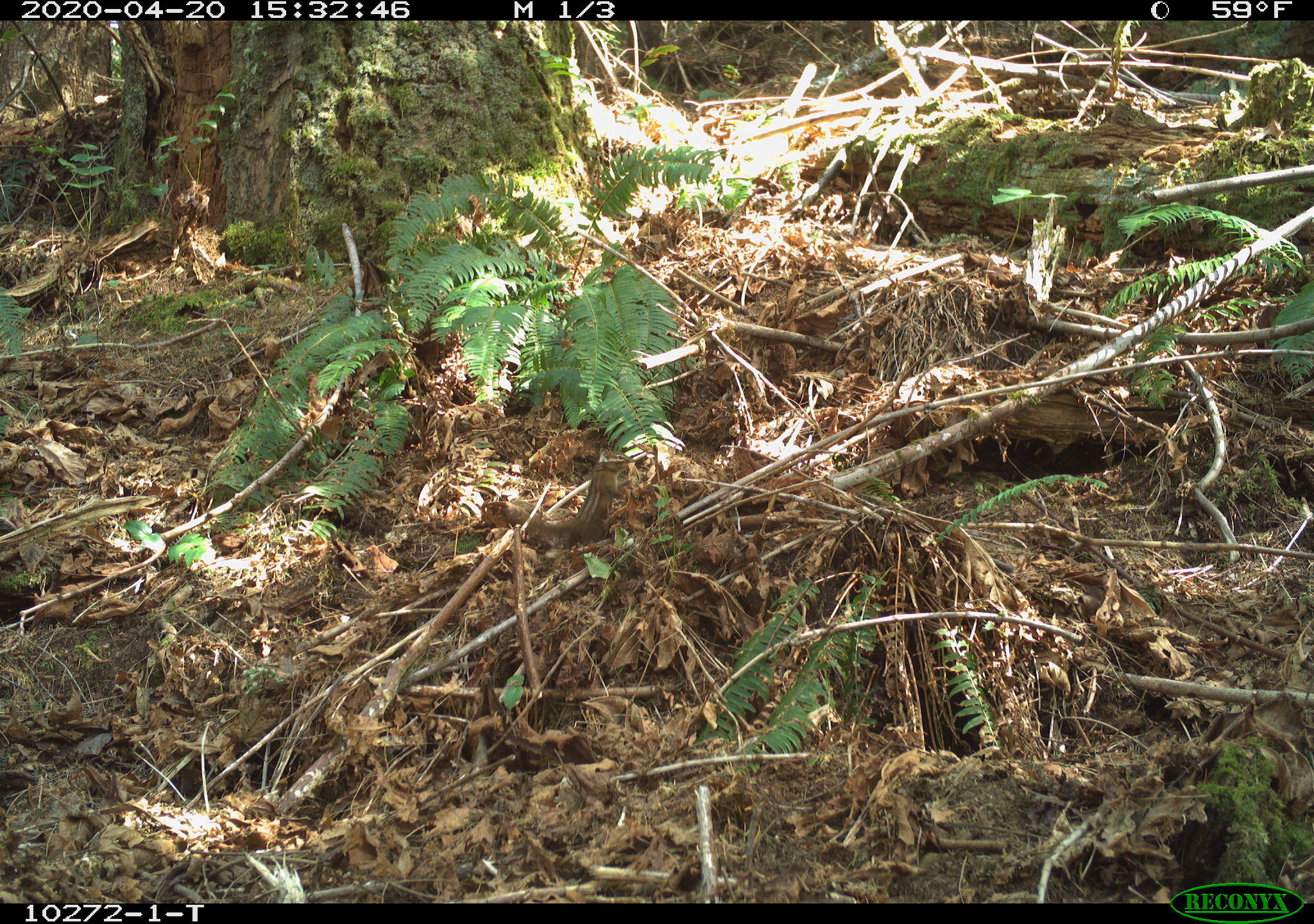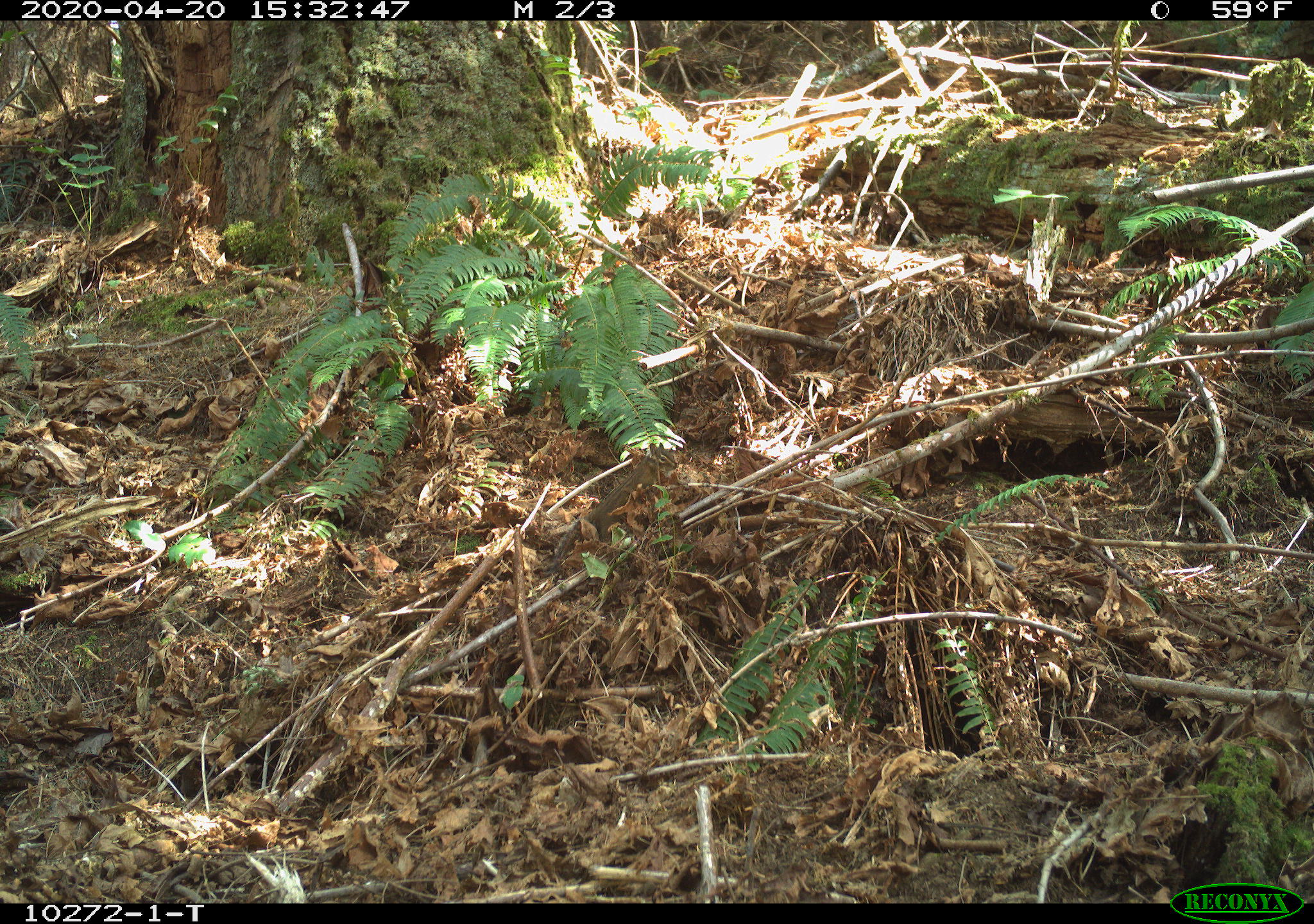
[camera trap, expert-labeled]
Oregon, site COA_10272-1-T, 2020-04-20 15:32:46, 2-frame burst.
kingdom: Animalia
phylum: Chordata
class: Mammalia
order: Rodentia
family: Sciuridae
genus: Neotamias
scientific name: Neotamias townsendii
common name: townsend's chipmunk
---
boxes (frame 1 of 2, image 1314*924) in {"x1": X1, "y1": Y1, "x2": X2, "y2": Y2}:
townsend's chipmunk: {"x1": 503, "y1": 438, "x2": 634, "y2": 554}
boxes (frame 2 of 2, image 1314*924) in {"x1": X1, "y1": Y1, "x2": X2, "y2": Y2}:
townsend's chipmunk: {"x1": 551, "y1": 442, "x2": 678, "y2": 562}